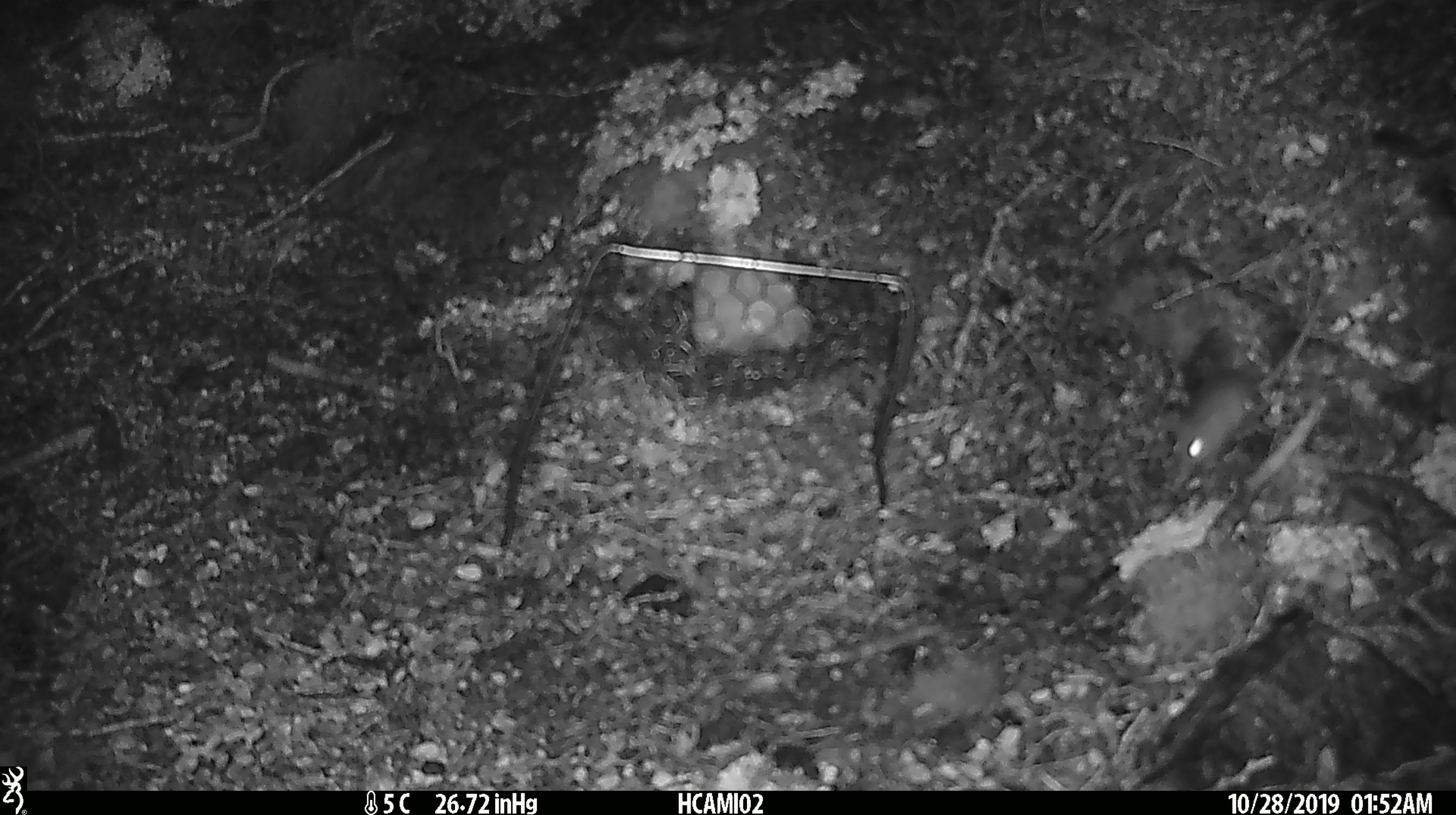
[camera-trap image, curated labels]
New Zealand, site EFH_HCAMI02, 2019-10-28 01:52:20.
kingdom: Animalia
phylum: Chordata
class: Mammalia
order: Rodentia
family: Muridae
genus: Mus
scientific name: Mus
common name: mouse